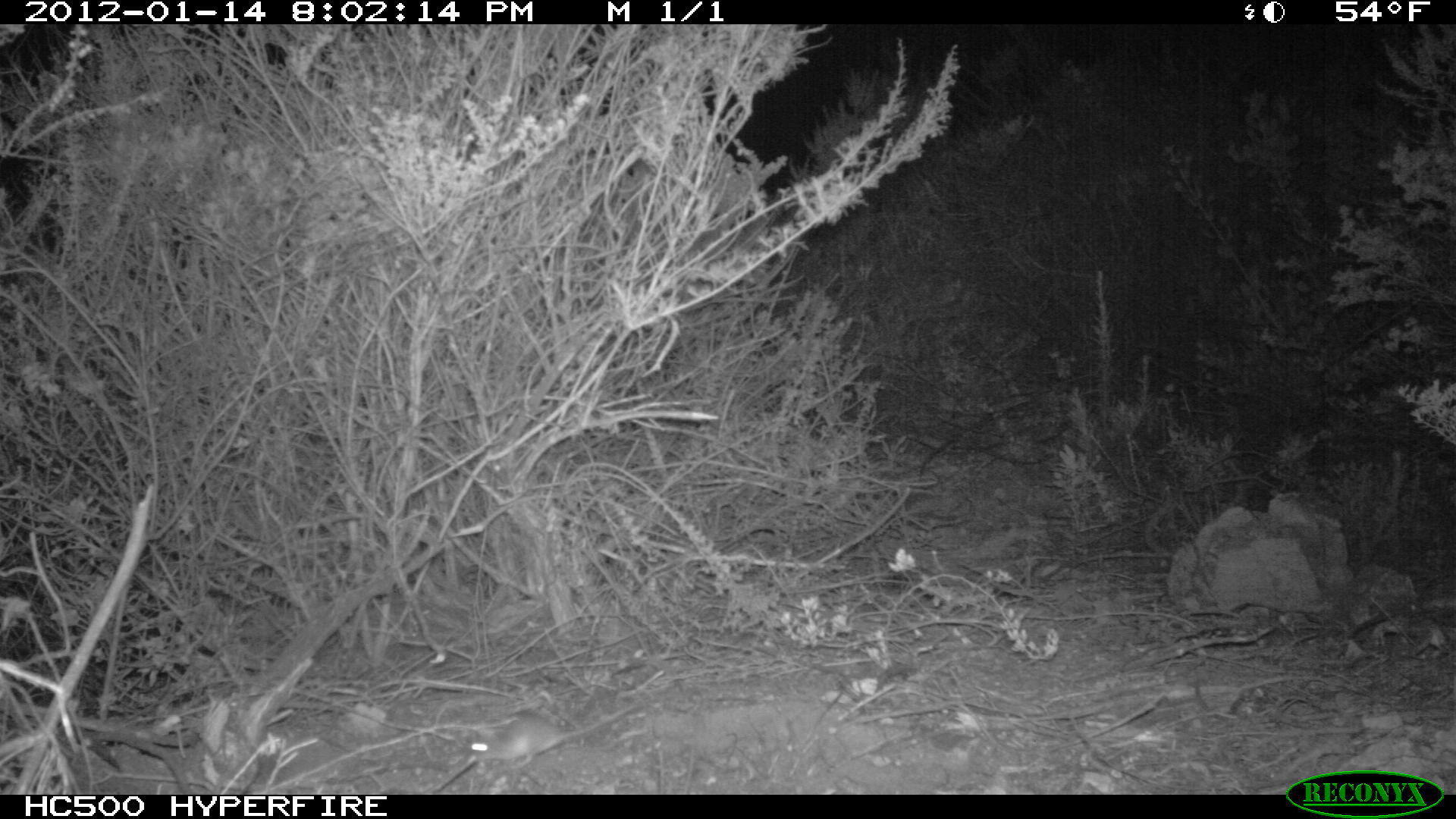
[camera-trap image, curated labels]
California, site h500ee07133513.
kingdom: Animalia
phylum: Chordata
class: Mammalia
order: Rodentia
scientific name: Rodentia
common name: rodent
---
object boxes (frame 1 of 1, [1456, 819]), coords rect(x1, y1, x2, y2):
rodent: rect(463, 702, 640, 770)